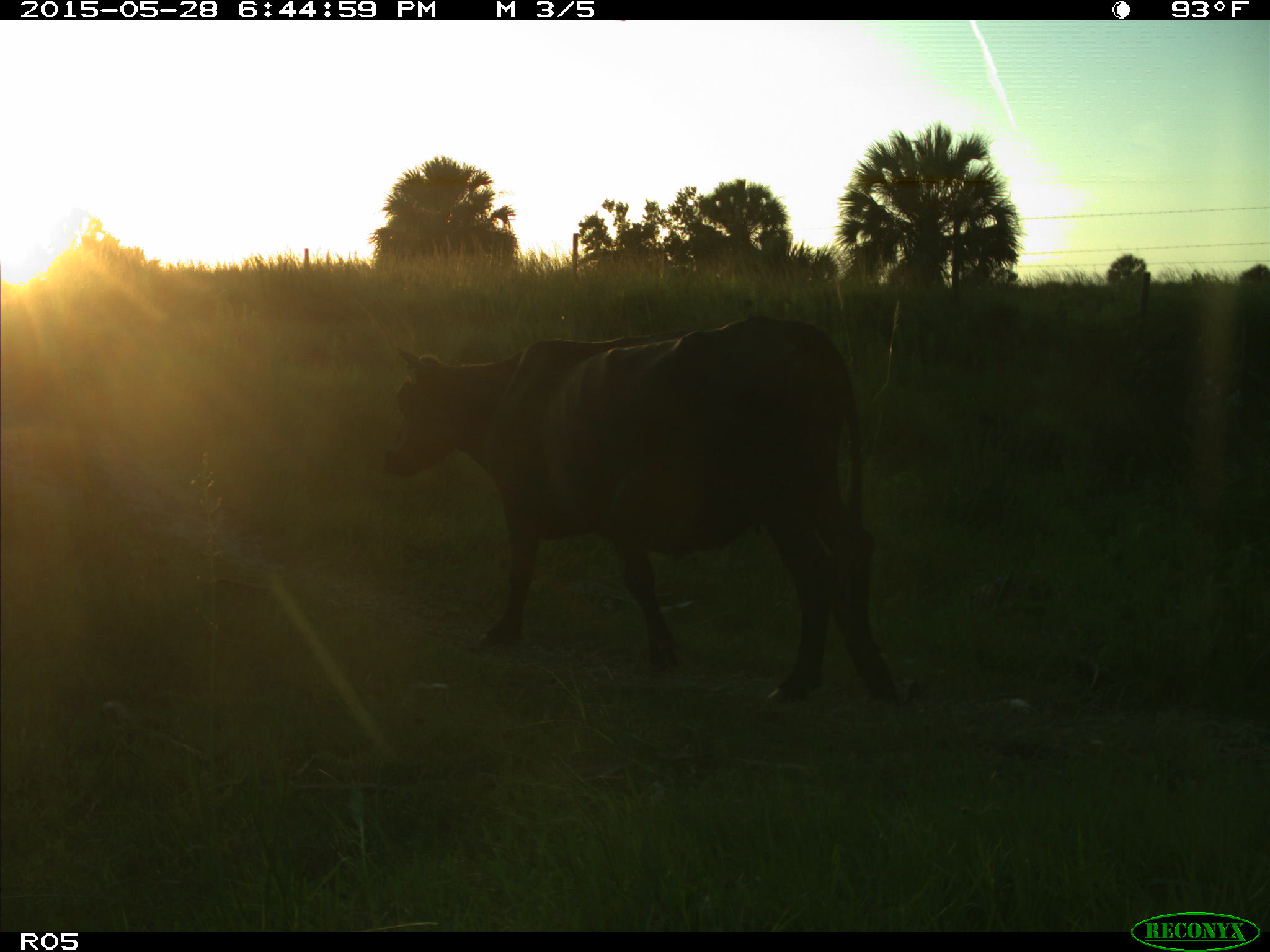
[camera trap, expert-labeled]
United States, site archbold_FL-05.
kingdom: Animalia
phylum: Chordata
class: Mammalia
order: Artiodactyla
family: Bovidae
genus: Bos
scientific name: Bos taurus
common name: domestic cow